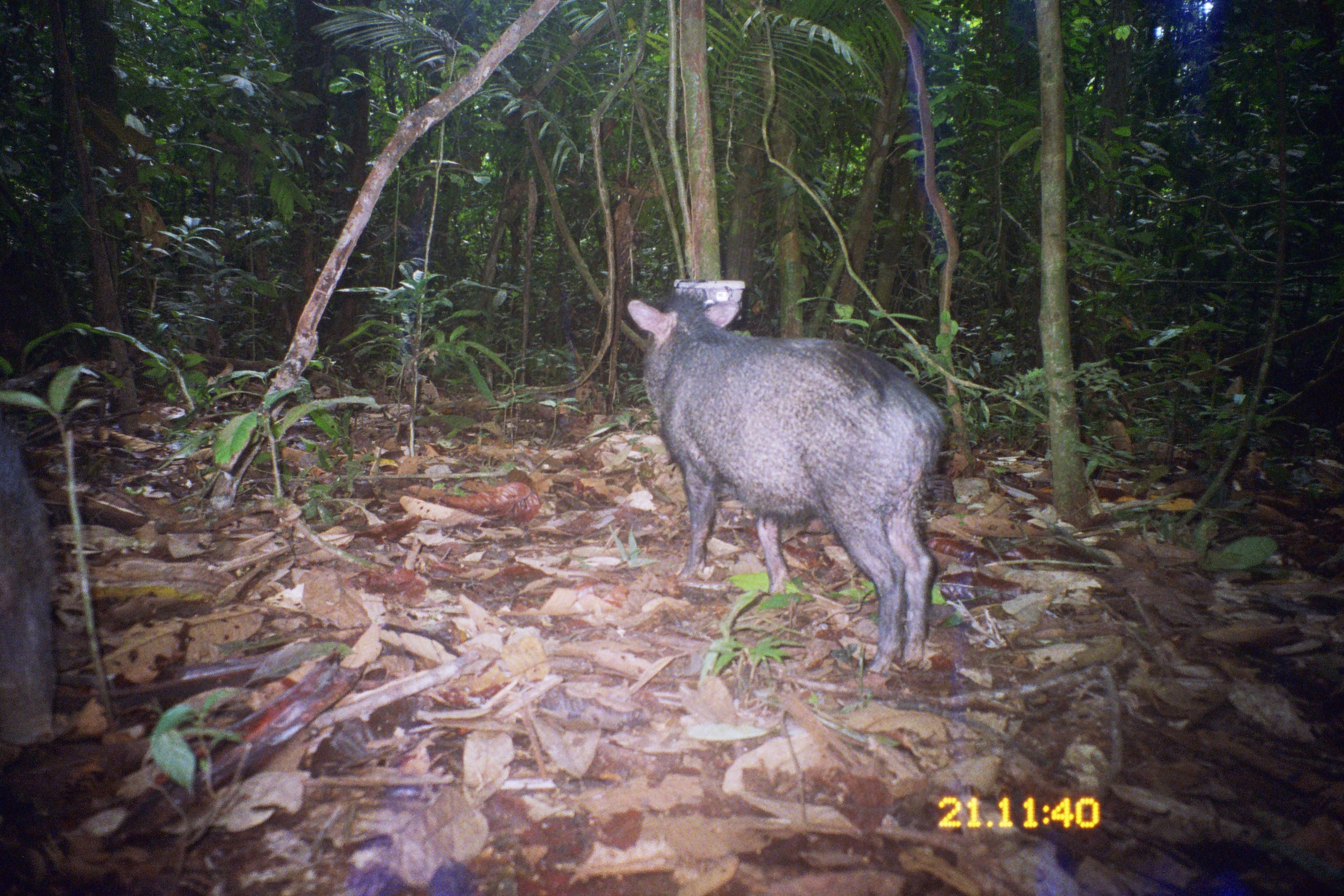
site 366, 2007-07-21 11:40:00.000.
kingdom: Animalia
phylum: Chordata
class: Mammalia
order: Artiodactyla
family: Tayassuidae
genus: Tayassu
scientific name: Tayassu pecari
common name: white-lipped peccary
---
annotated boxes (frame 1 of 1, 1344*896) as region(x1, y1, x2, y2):
tayassu pecari: region(627, 288, 951, 676)